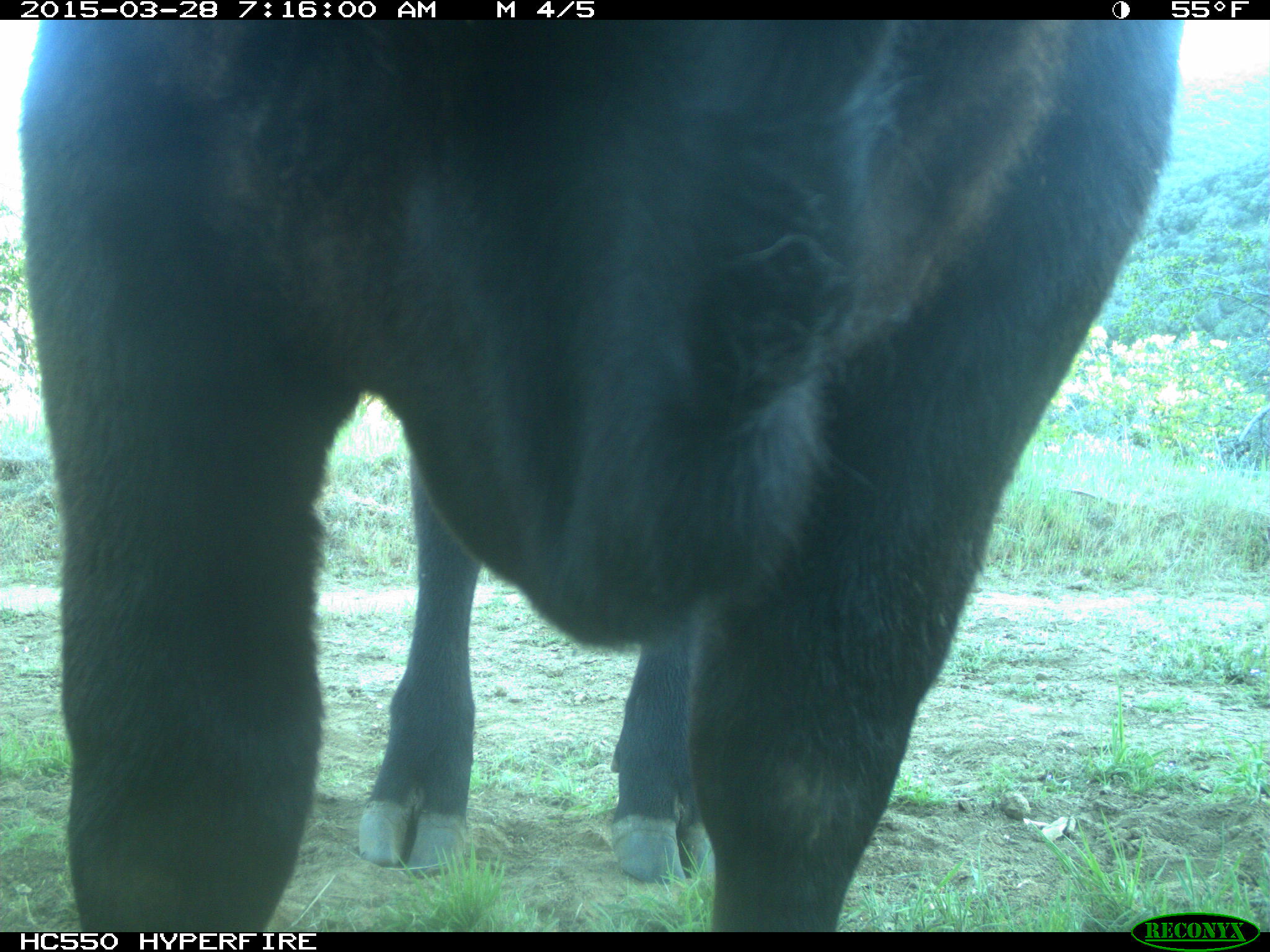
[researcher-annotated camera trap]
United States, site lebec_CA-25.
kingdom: Animalia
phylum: Chordata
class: Mammalia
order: Artiodactyla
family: Bovidae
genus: Bos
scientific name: Bos taurus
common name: domestic cow